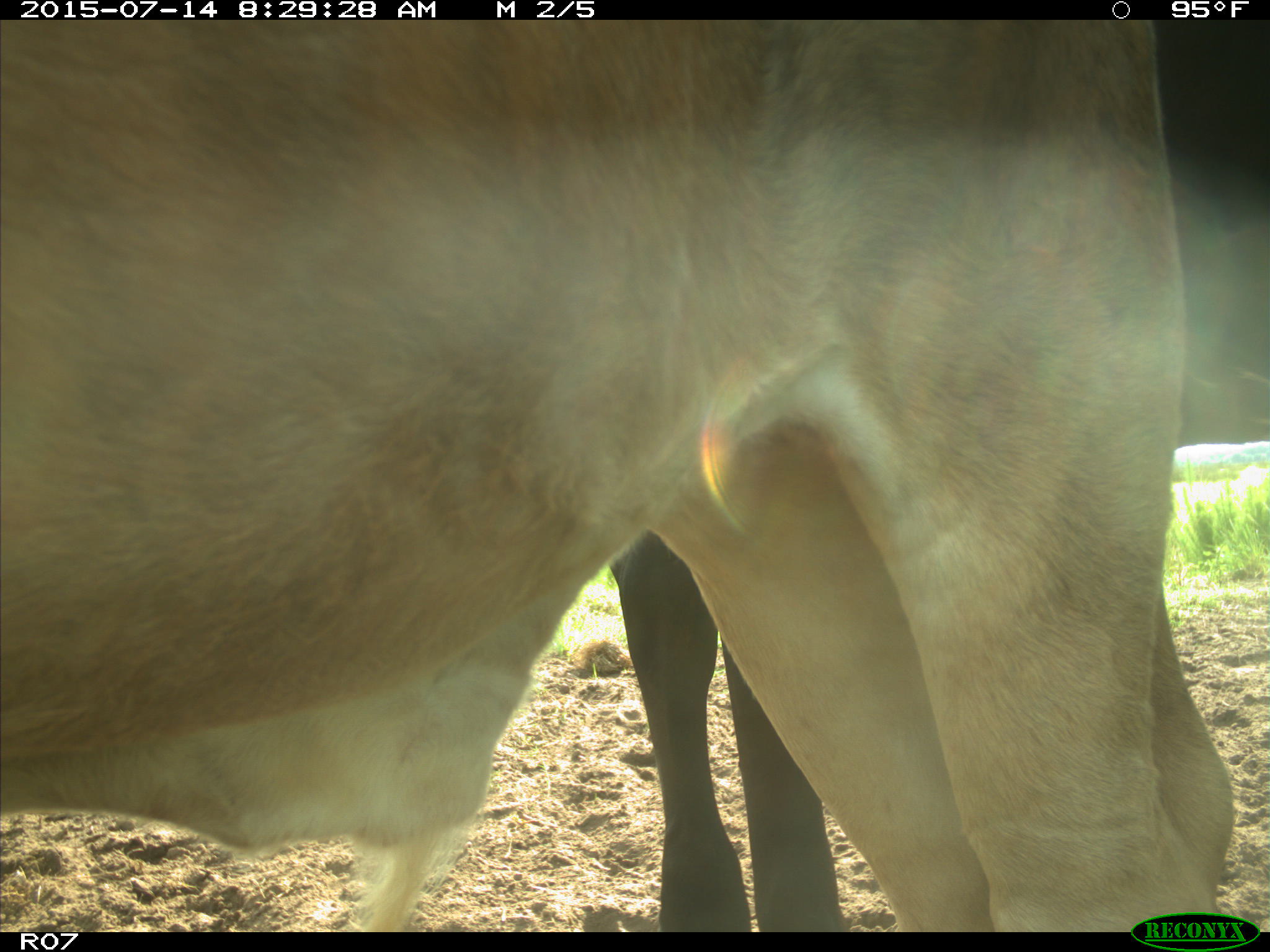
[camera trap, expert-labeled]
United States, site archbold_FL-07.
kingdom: Animalia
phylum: Chordata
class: Mammalia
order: Artiodactyla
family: Bovidae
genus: Bos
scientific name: Bos taurus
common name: domestic cow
Bos taurus (domestic cow).